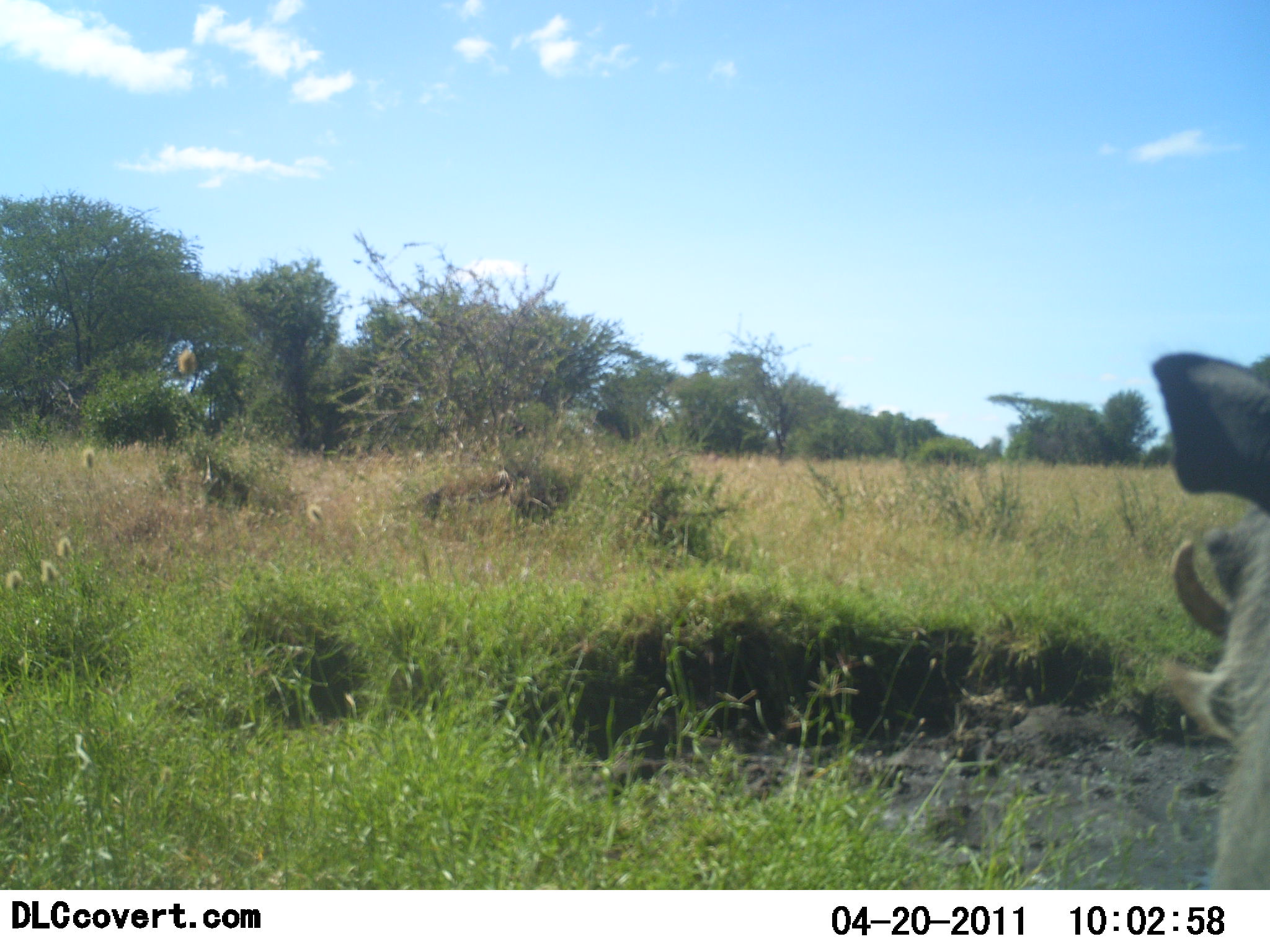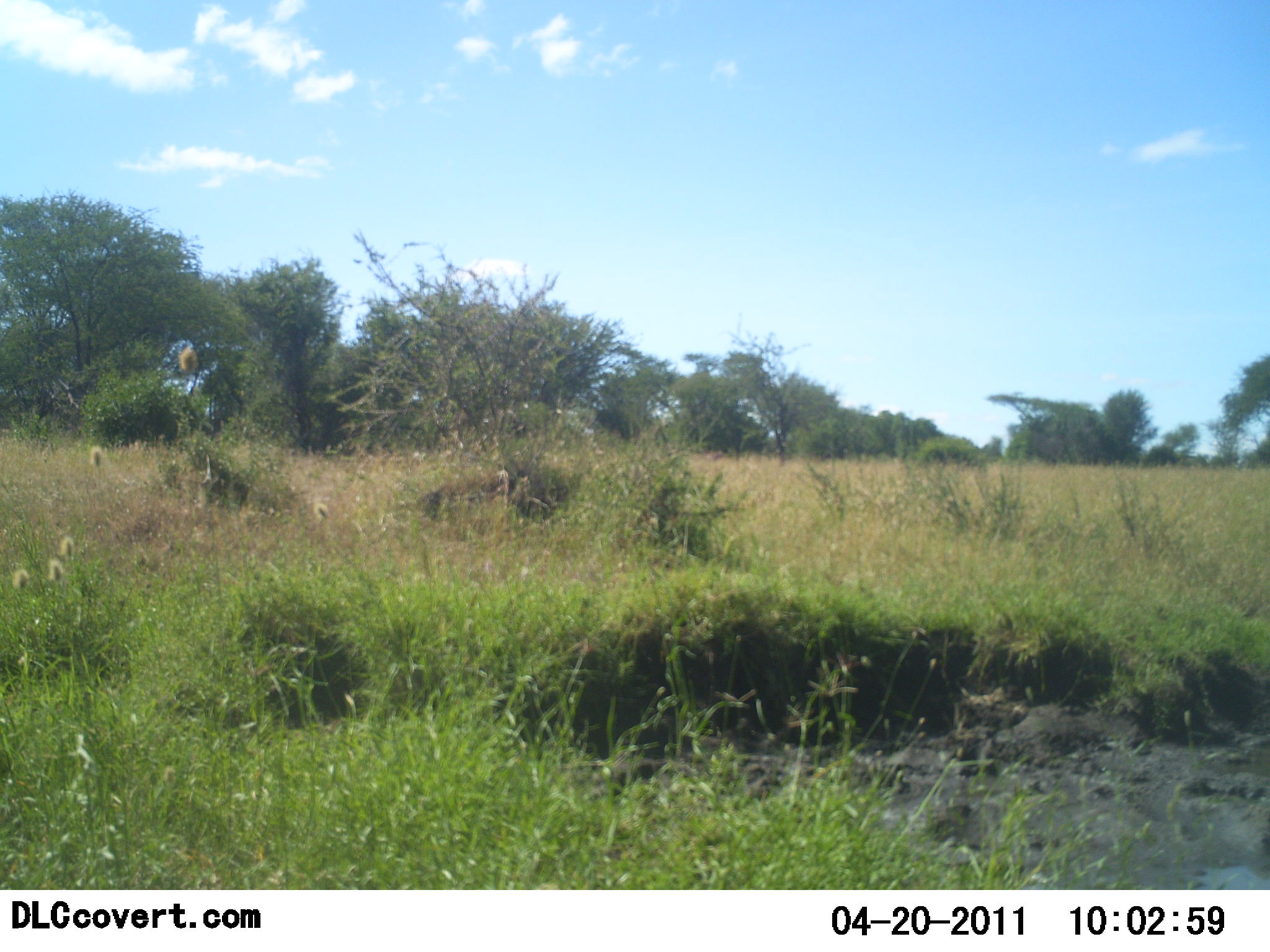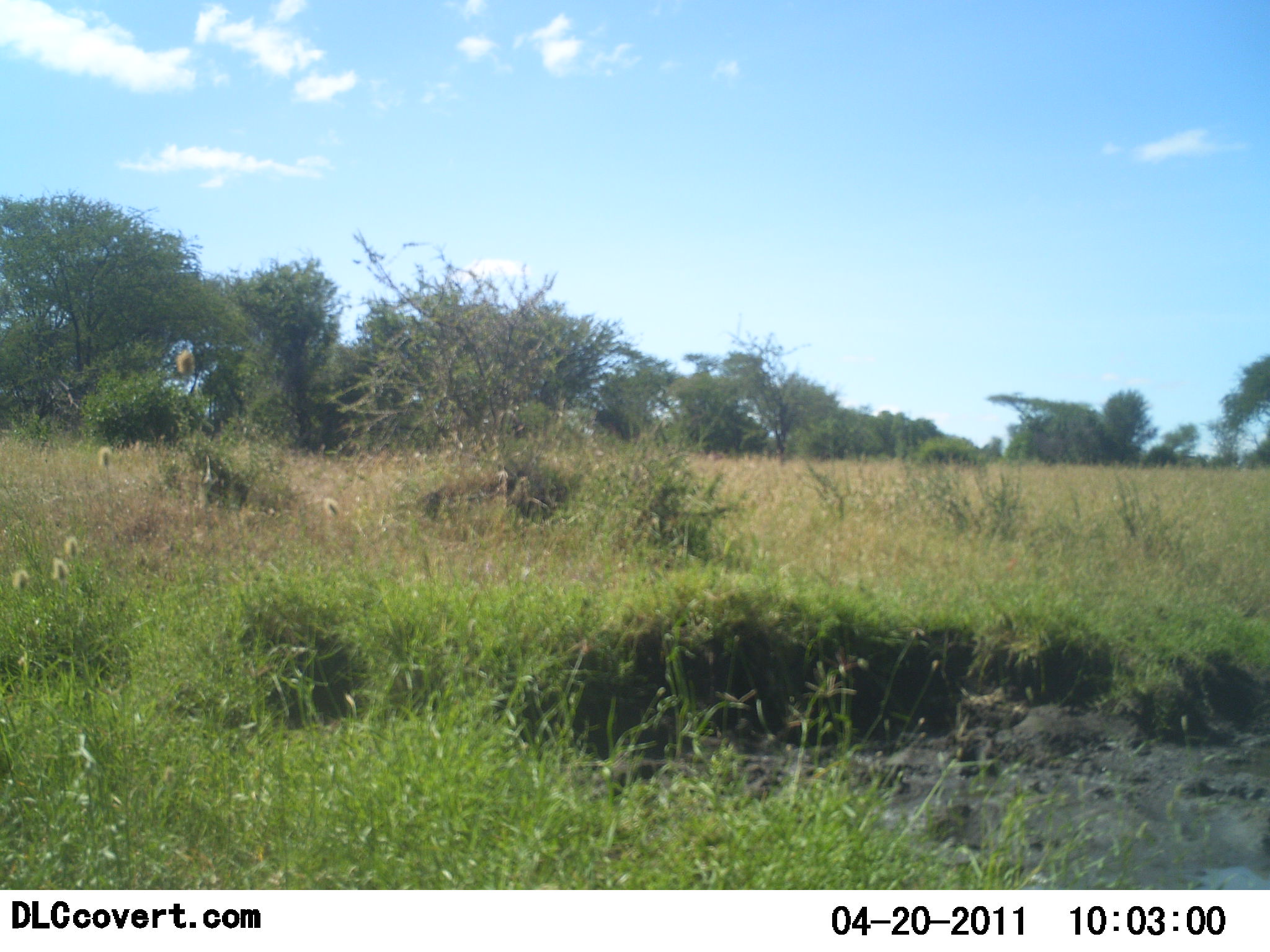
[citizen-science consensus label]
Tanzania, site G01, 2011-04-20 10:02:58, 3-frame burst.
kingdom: Animalia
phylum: Chordata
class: Mammalia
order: Artiodactyla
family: Suidae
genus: Phacochoerus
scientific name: Phacochoerus africanus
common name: warthog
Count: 1.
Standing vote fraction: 0%.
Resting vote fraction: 0%.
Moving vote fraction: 100%.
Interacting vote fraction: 0%.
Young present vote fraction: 0%.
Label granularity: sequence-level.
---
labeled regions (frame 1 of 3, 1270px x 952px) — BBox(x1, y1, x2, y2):
animal: BBox(1145, 347, 1270, 890)